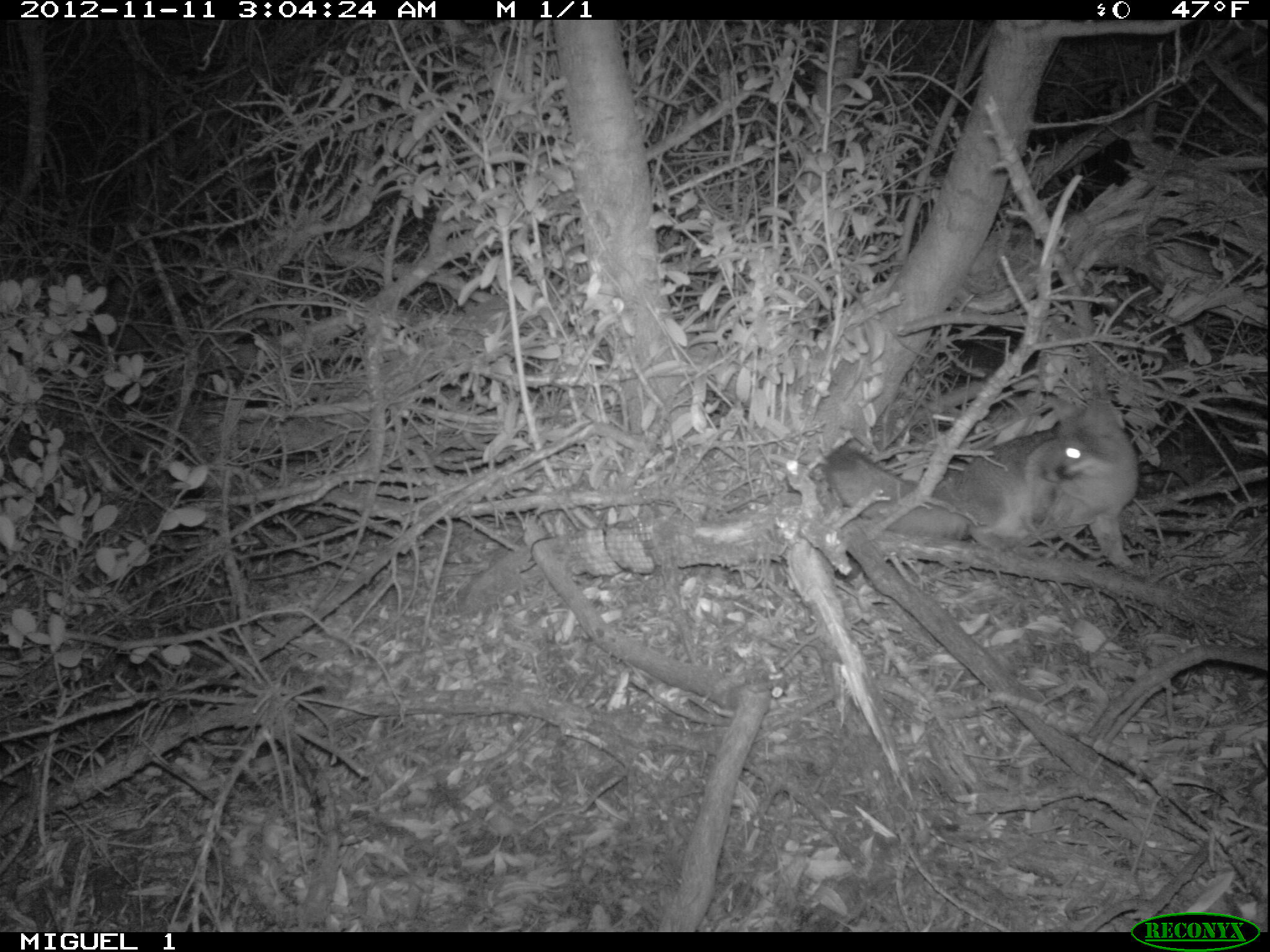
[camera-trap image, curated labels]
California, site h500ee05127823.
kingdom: Animalia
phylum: Chordata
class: Mammalia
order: Carnivora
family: Canidae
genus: Urocyon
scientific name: Urocyon littoralis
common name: island fox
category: fox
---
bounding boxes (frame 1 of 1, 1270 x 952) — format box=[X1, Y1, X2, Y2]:
fox: box=[821, 393, 1137, 572]